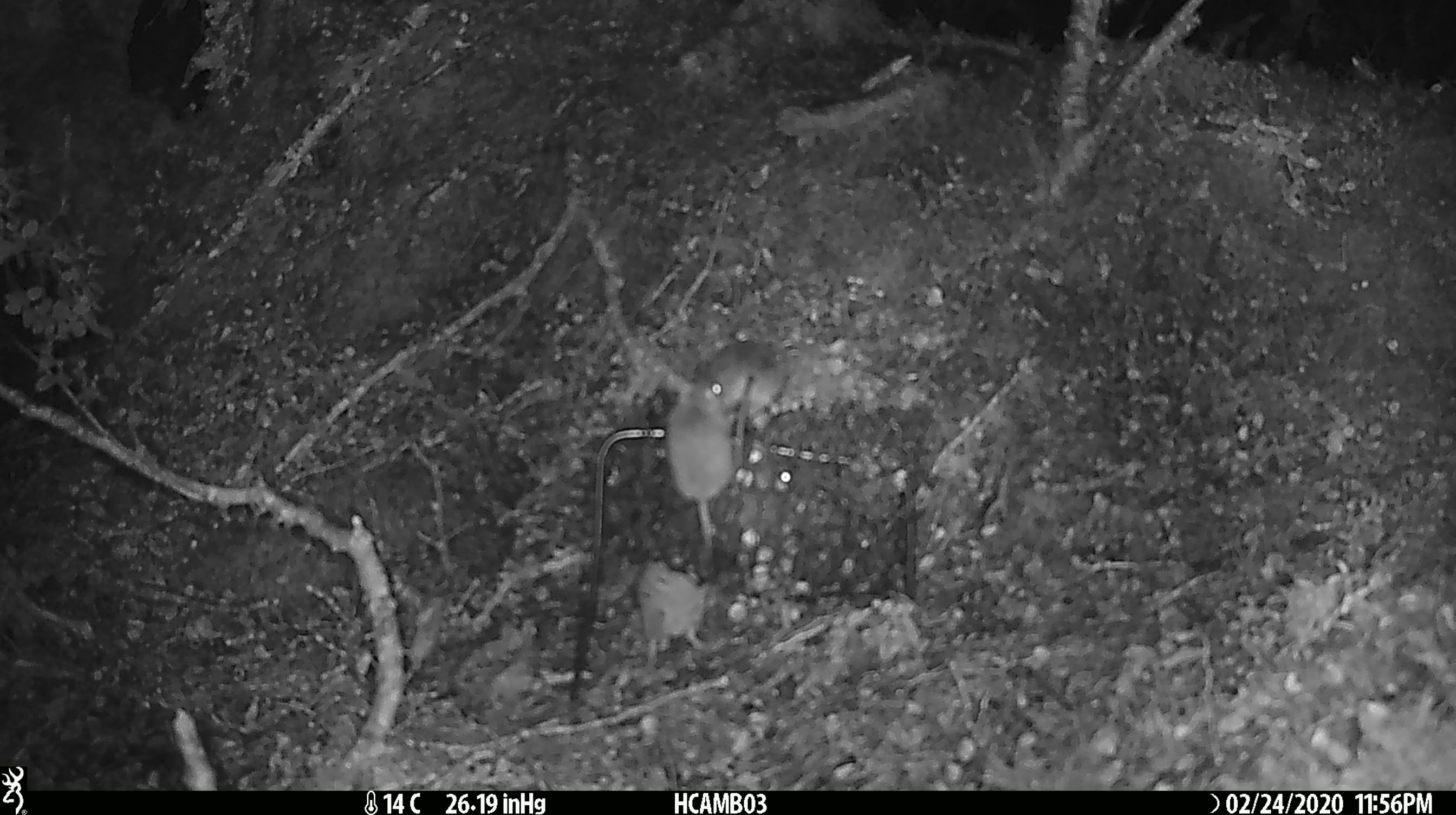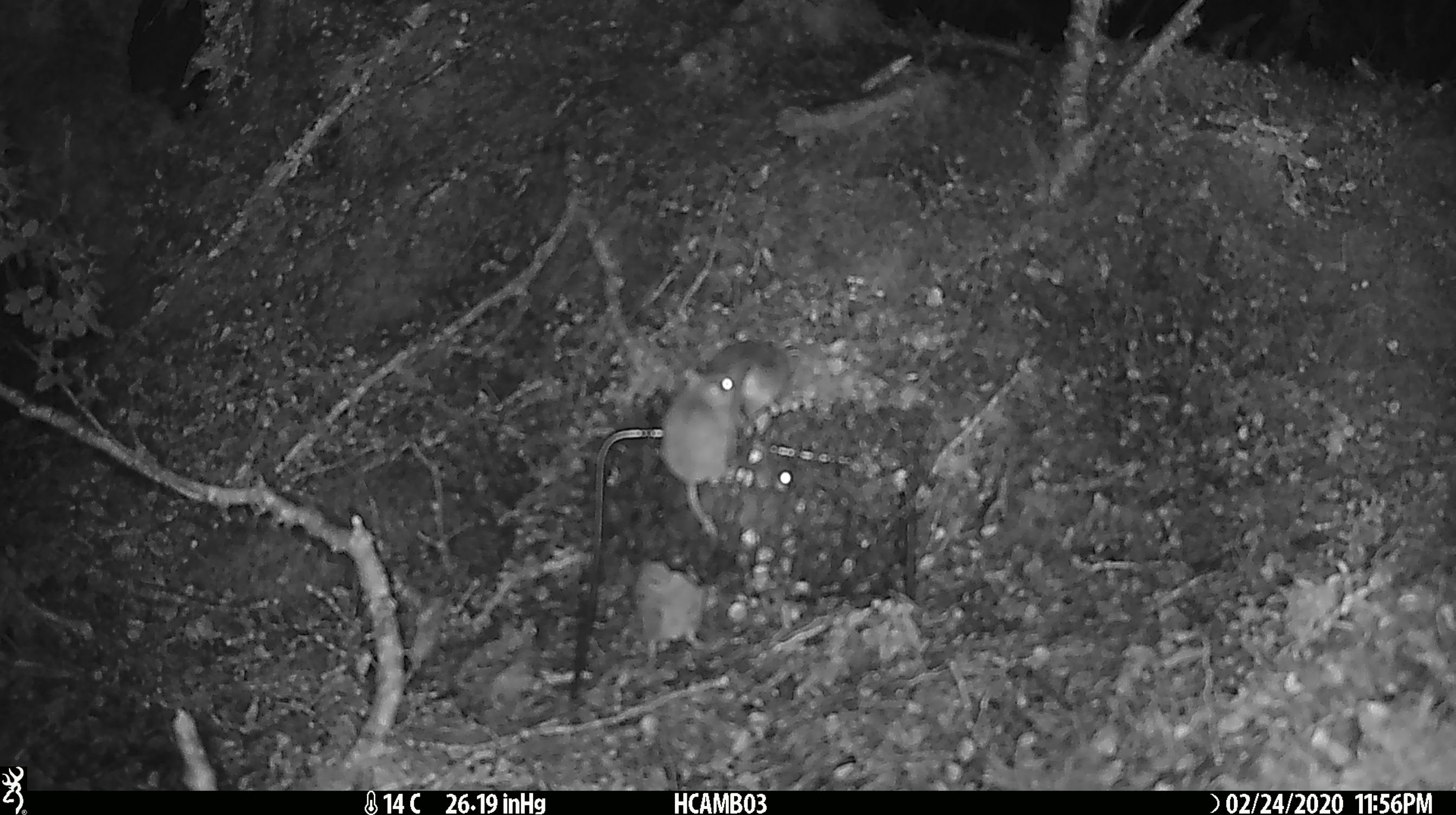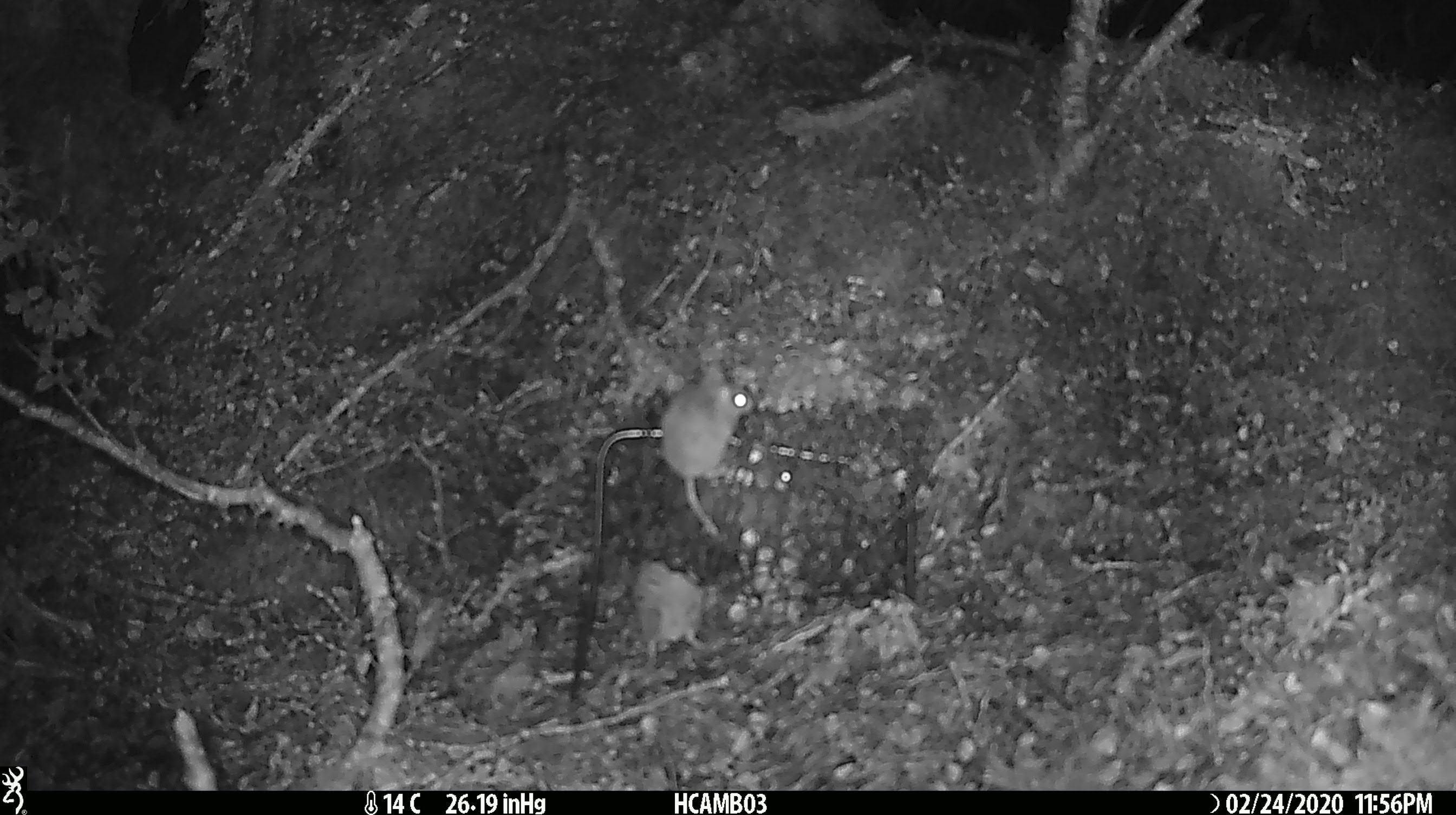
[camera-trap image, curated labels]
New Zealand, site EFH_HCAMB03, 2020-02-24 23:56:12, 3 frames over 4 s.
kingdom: Animalia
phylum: Chordata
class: Mammalia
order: Rodentia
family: Muridae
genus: Mus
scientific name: Mus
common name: mouse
Mouse (Mus).